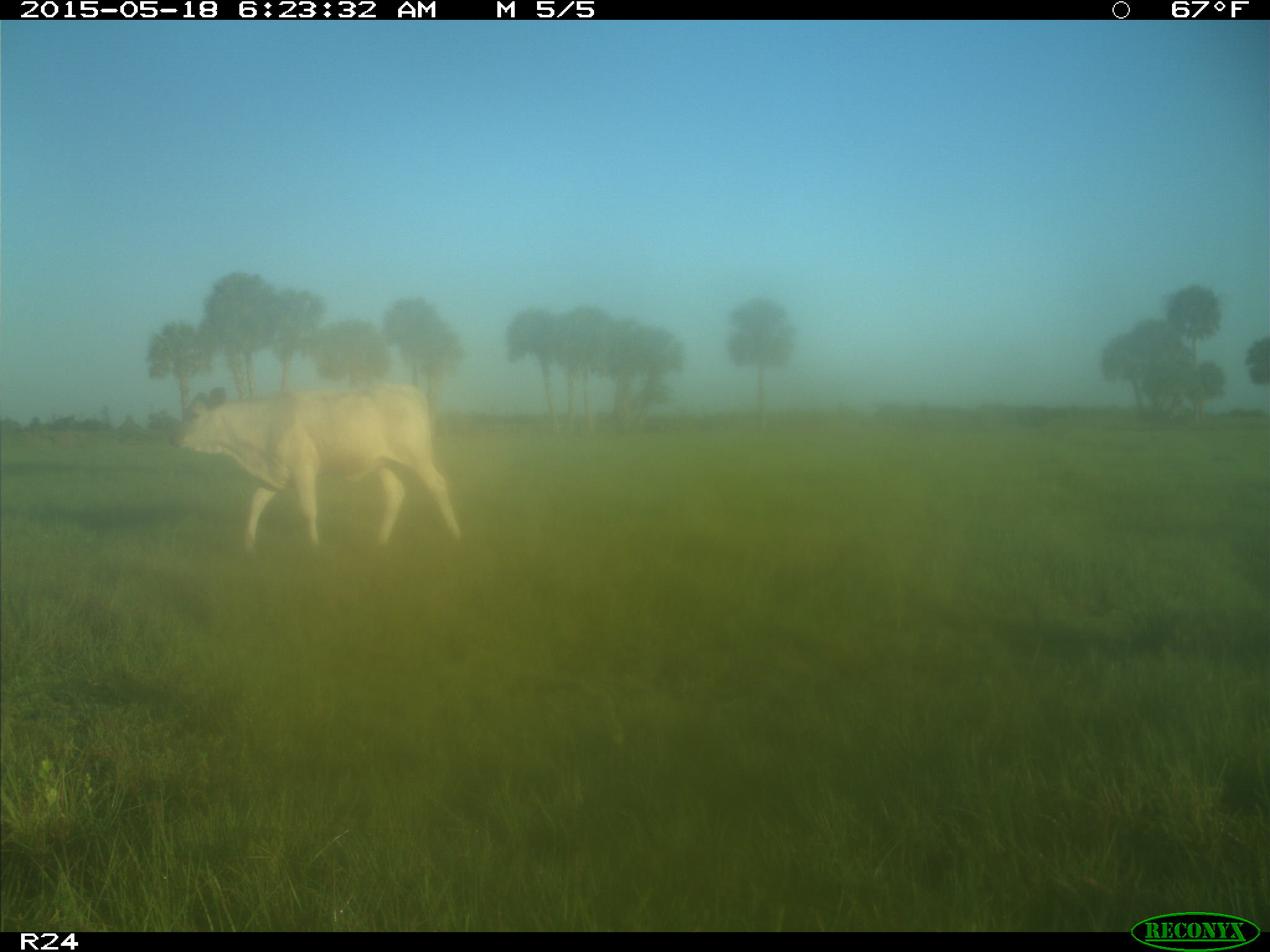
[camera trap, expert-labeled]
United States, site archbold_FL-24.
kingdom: Animalia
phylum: Chordata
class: Mammalia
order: Artiodactyla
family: Bovidae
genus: Bos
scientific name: Bos taurus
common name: domestic cow